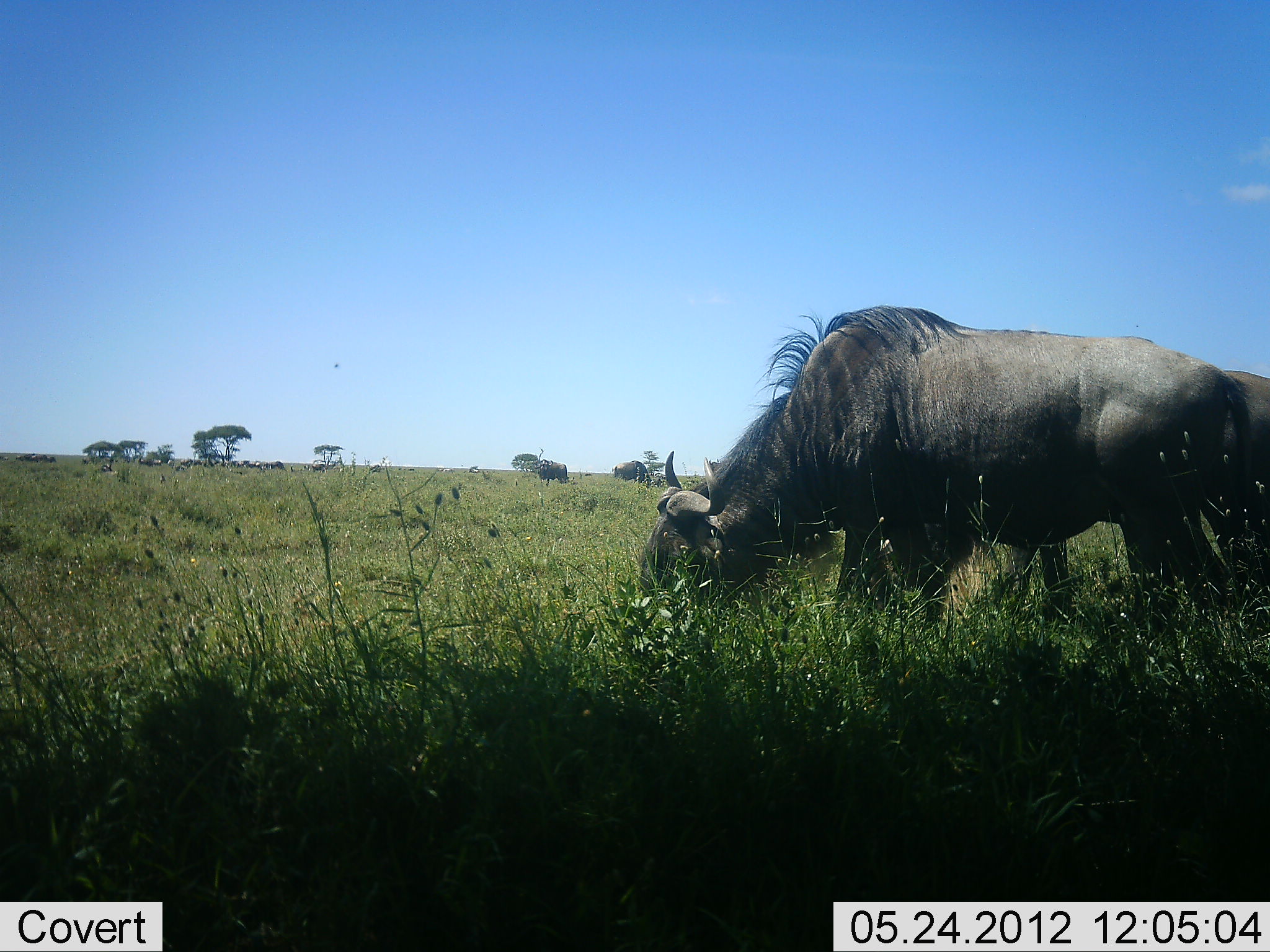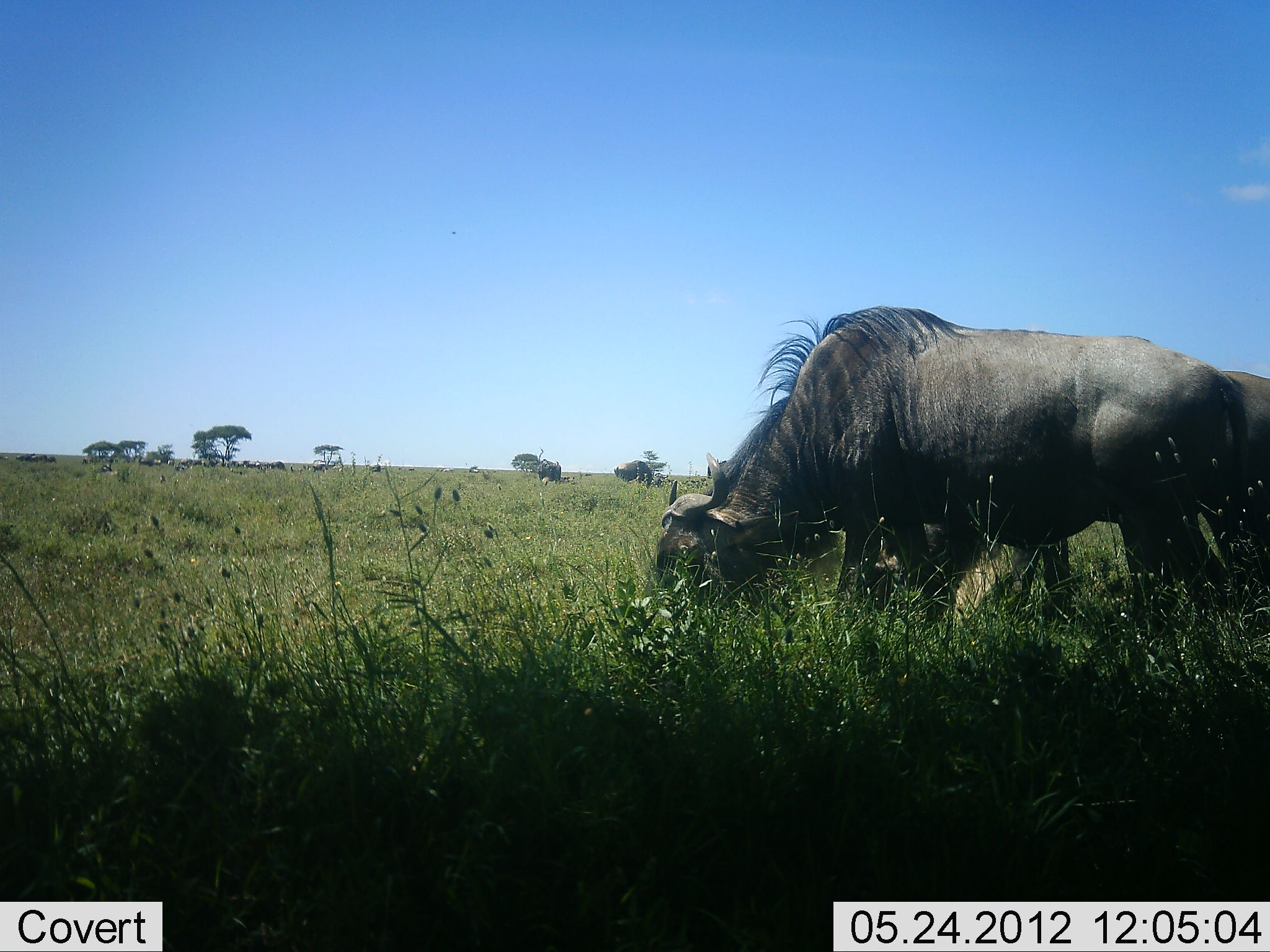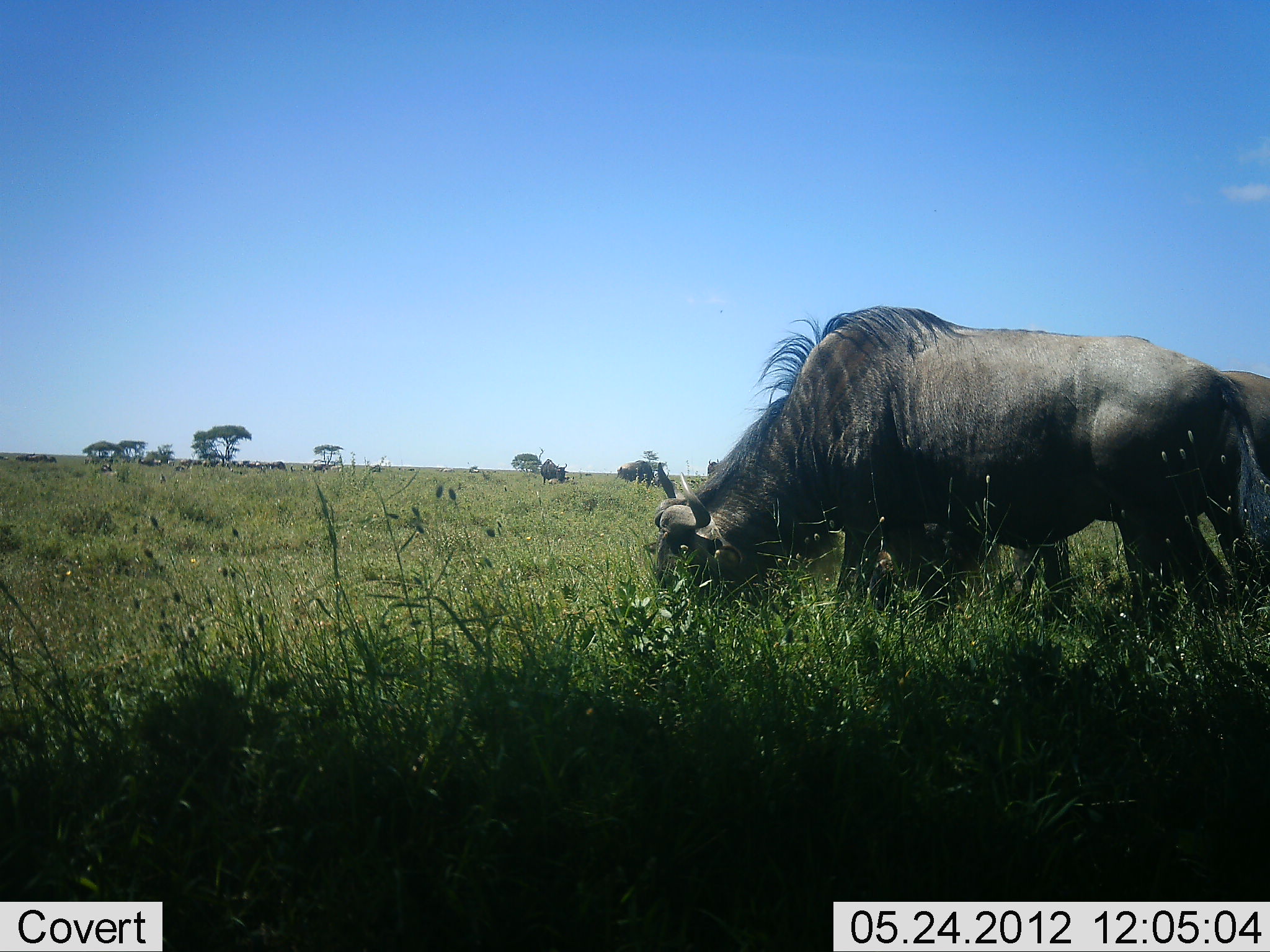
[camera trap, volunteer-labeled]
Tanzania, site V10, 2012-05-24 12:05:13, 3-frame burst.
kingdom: Animalia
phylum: Chordata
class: Mammalia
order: Artiodactyla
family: Bovidae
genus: Connochaetes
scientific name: Connochaetes taurinus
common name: blue wildebeest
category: wildebeest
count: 4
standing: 30%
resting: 10%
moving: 0%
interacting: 0%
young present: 0%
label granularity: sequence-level